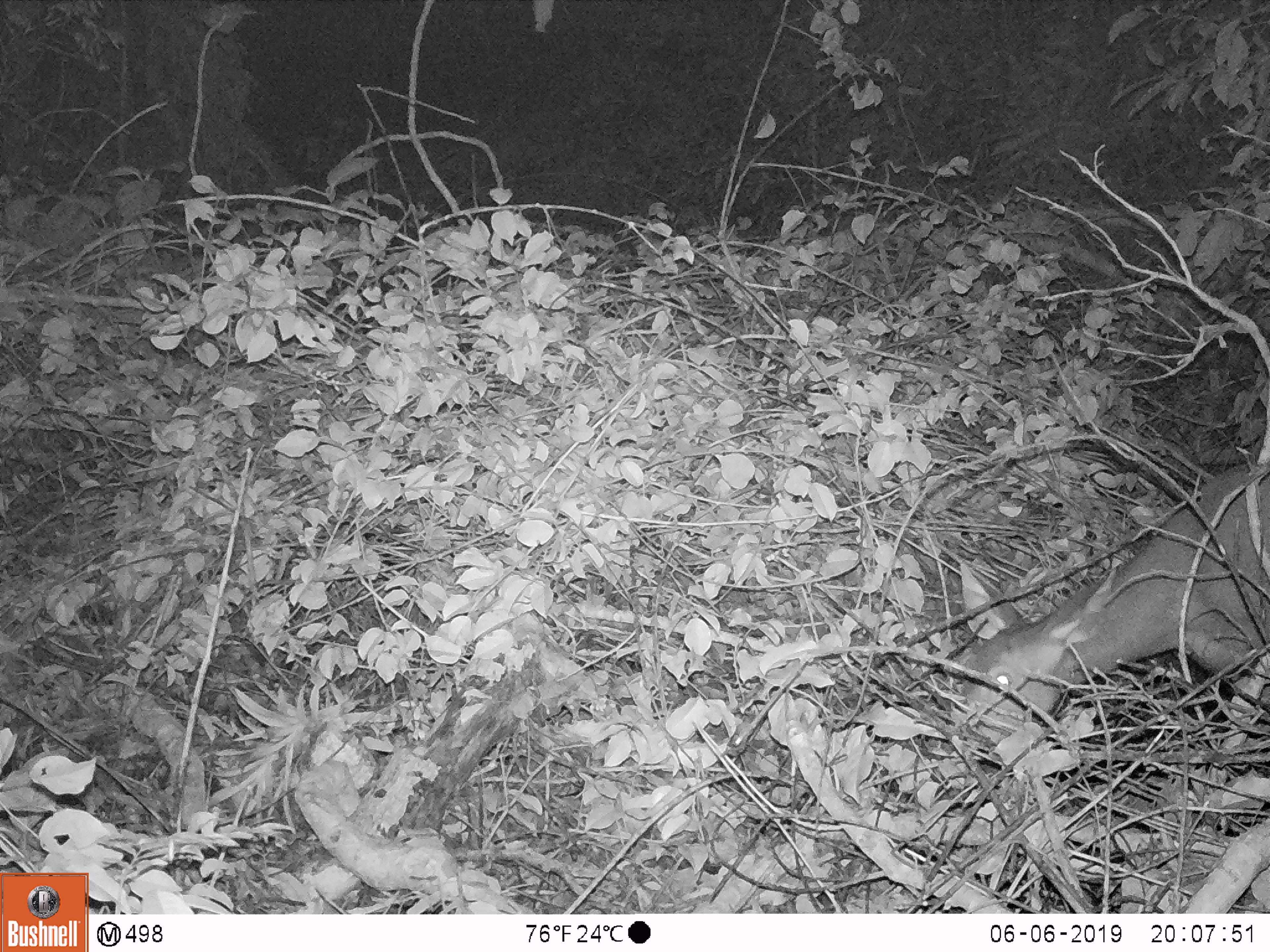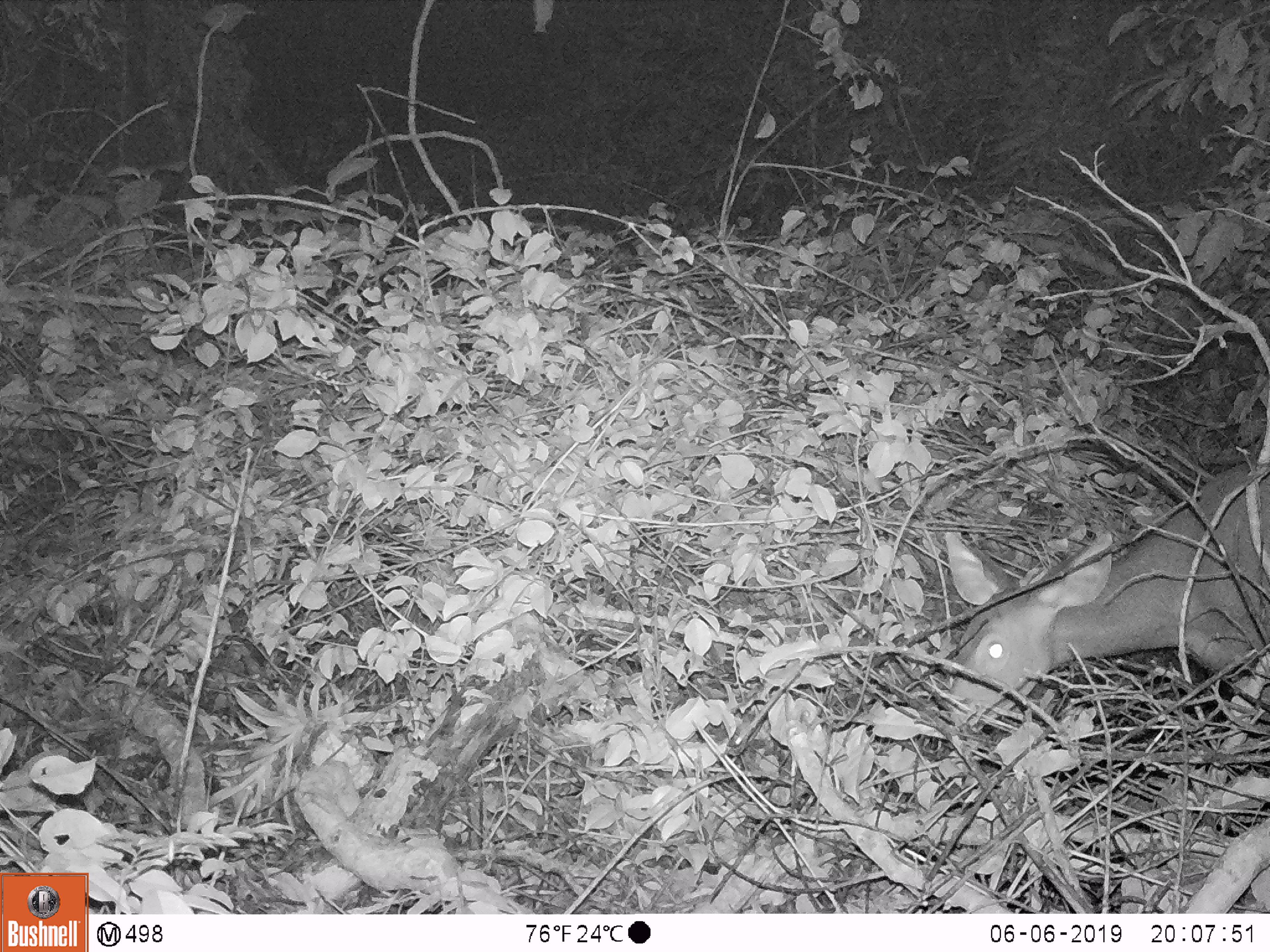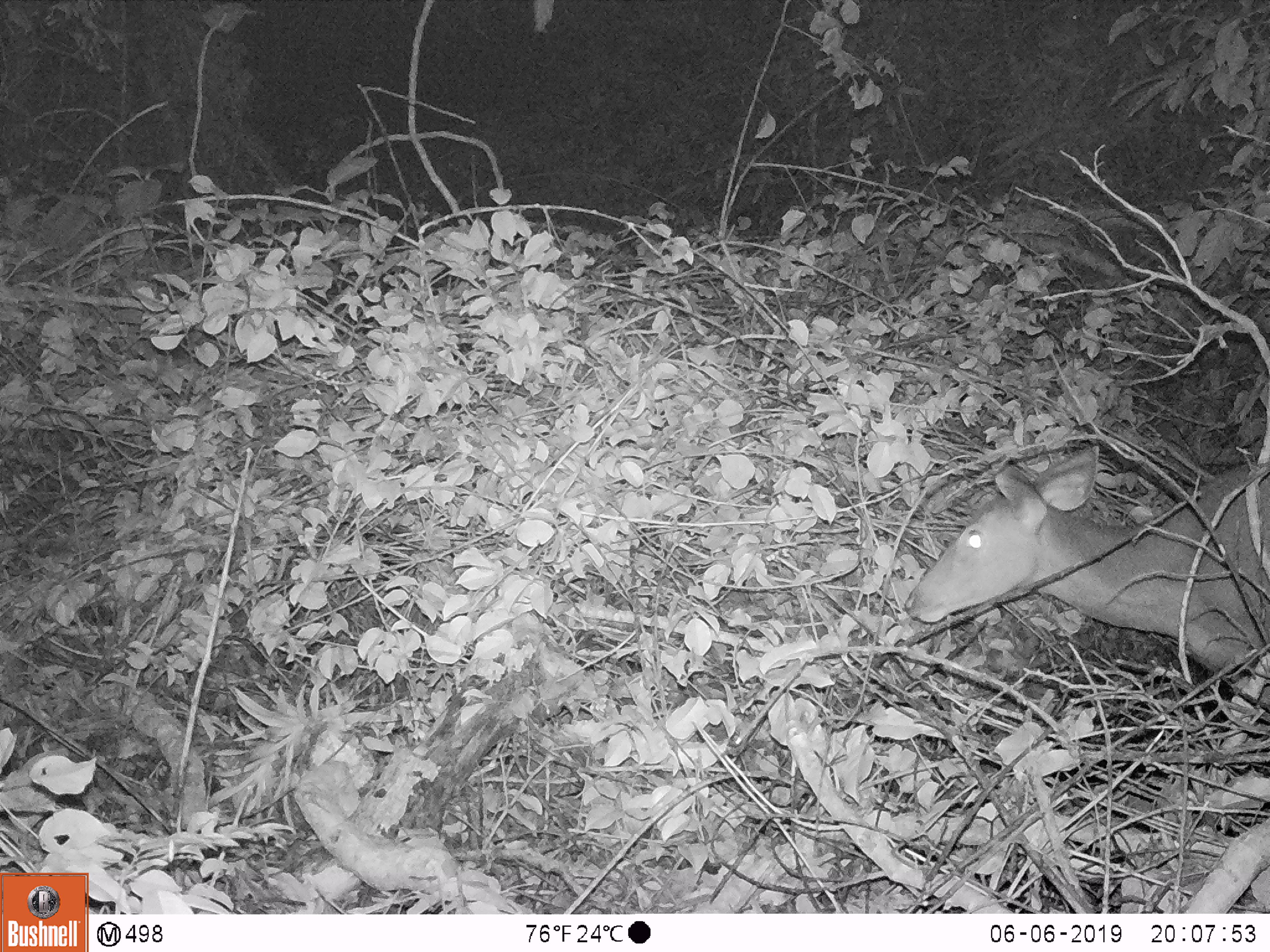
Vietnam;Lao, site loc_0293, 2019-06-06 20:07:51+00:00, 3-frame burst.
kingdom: Animalia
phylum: Chordata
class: Mammalia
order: Artiodactyla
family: Cervidae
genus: Rusa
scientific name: Rusa unicolor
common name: sambar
Sambar (Rusa unicolor). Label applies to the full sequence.